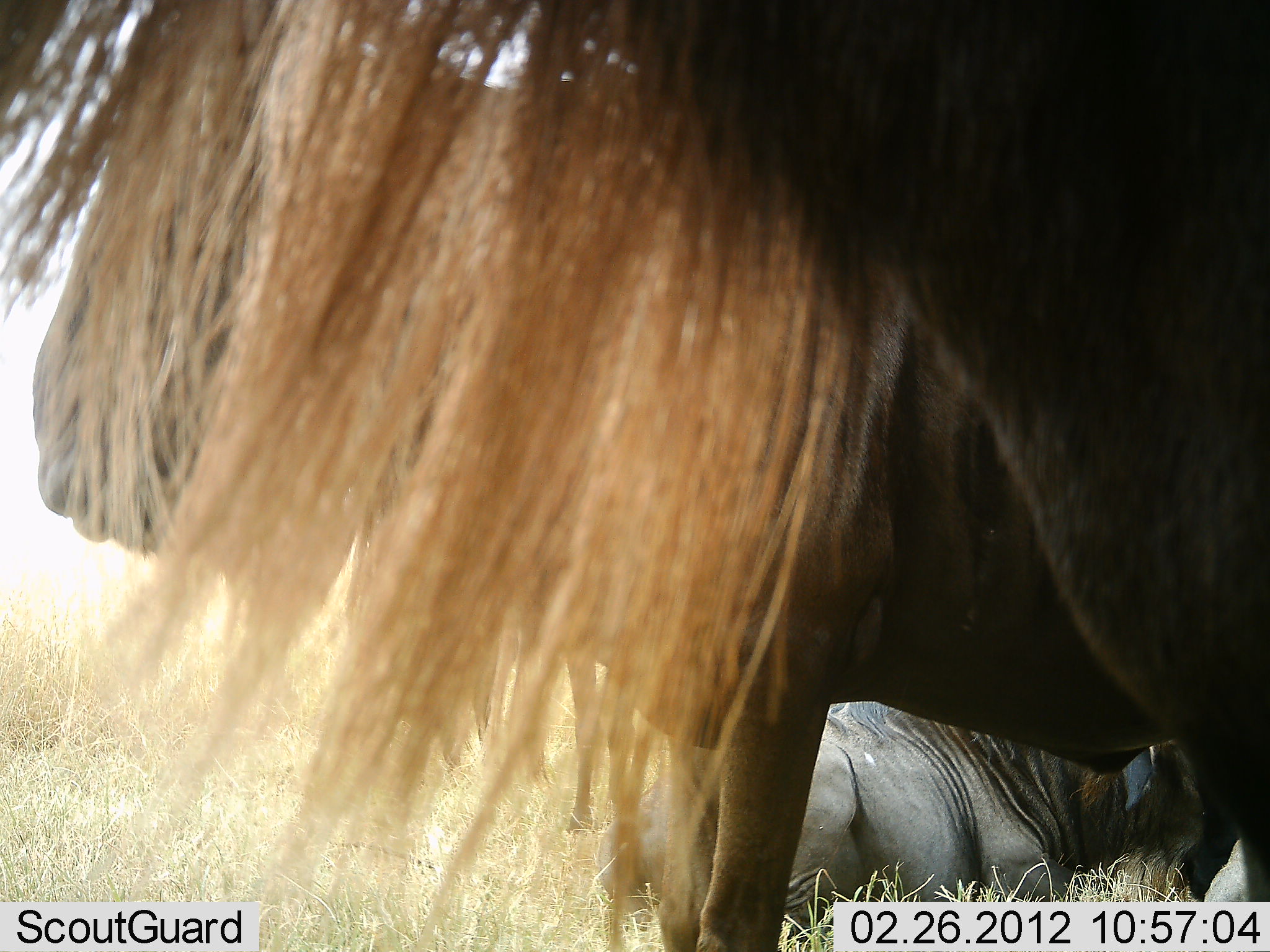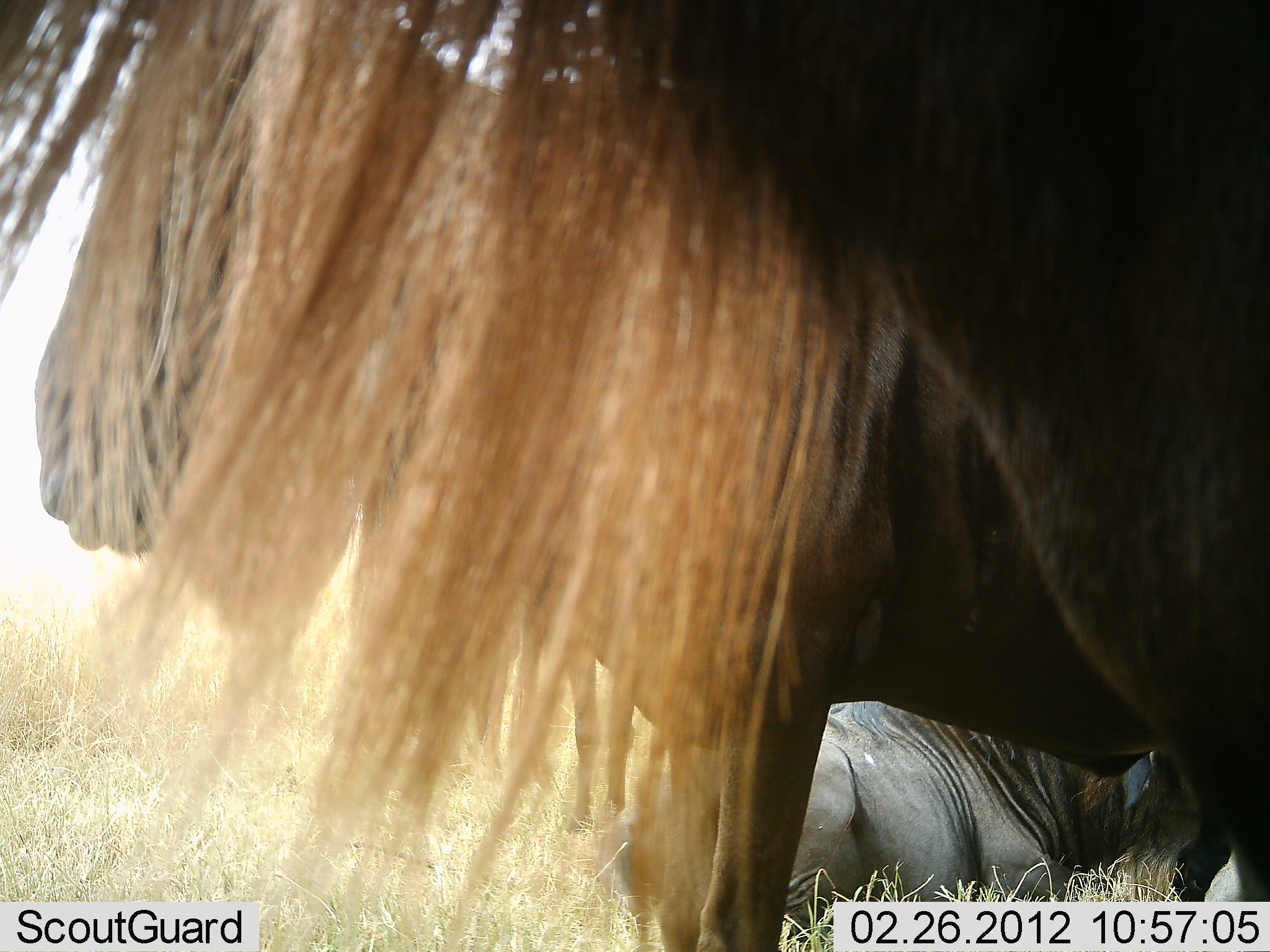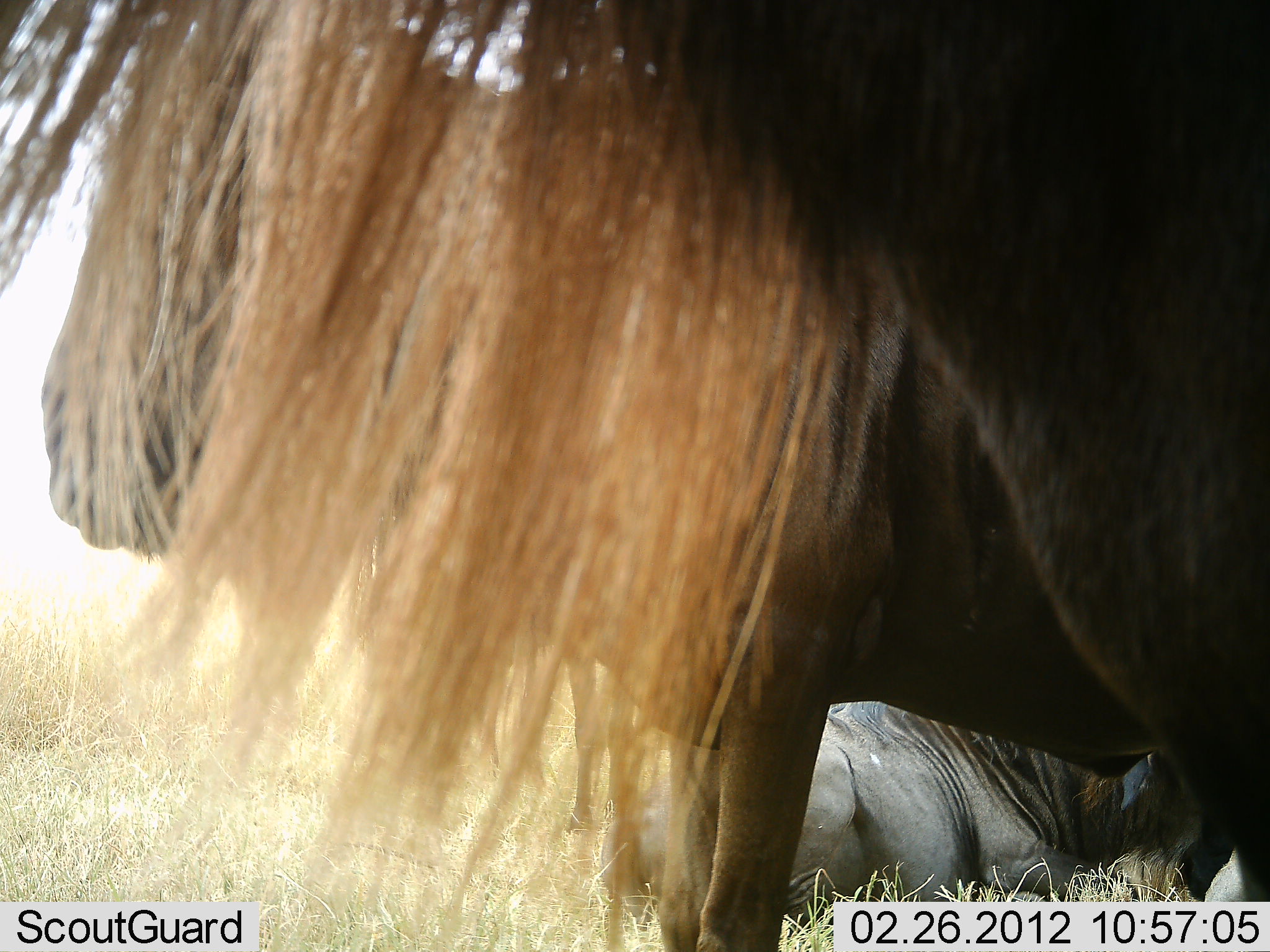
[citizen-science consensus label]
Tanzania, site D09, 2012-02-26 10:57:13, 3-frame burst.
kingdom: Animalia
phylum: Chordata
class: Mammalia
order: Artiodactyla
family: Bovidae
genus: Connochaetes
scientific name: Connochaetes taurinus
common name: blue wildebeest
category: wildebeest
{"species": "wildebeest (blue wildebeest) (Connochaetes taurinus)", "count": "3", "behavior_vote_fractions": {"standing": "89%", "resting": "89%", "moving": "0%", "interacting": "0%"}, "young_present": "0%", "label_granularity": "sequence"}